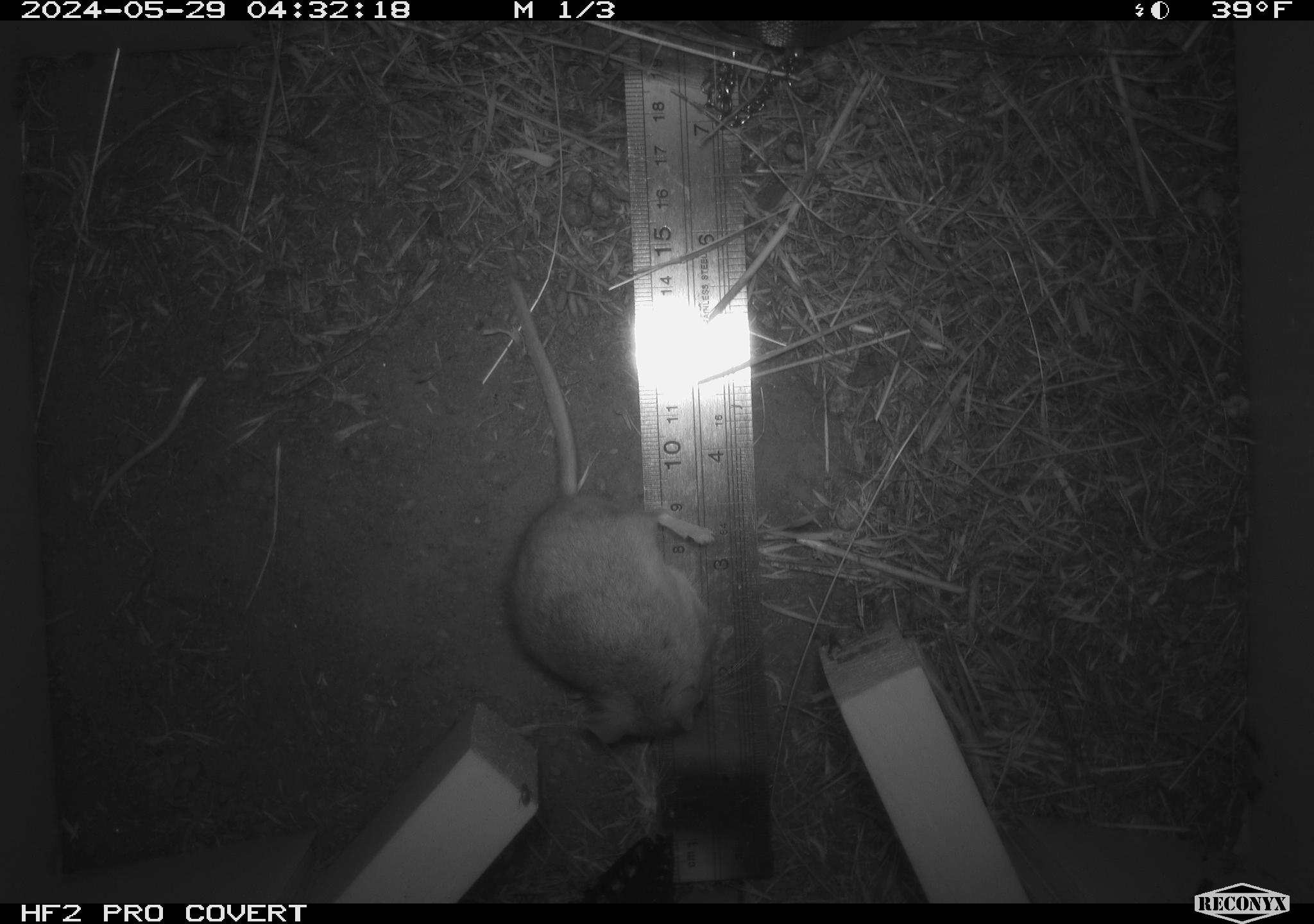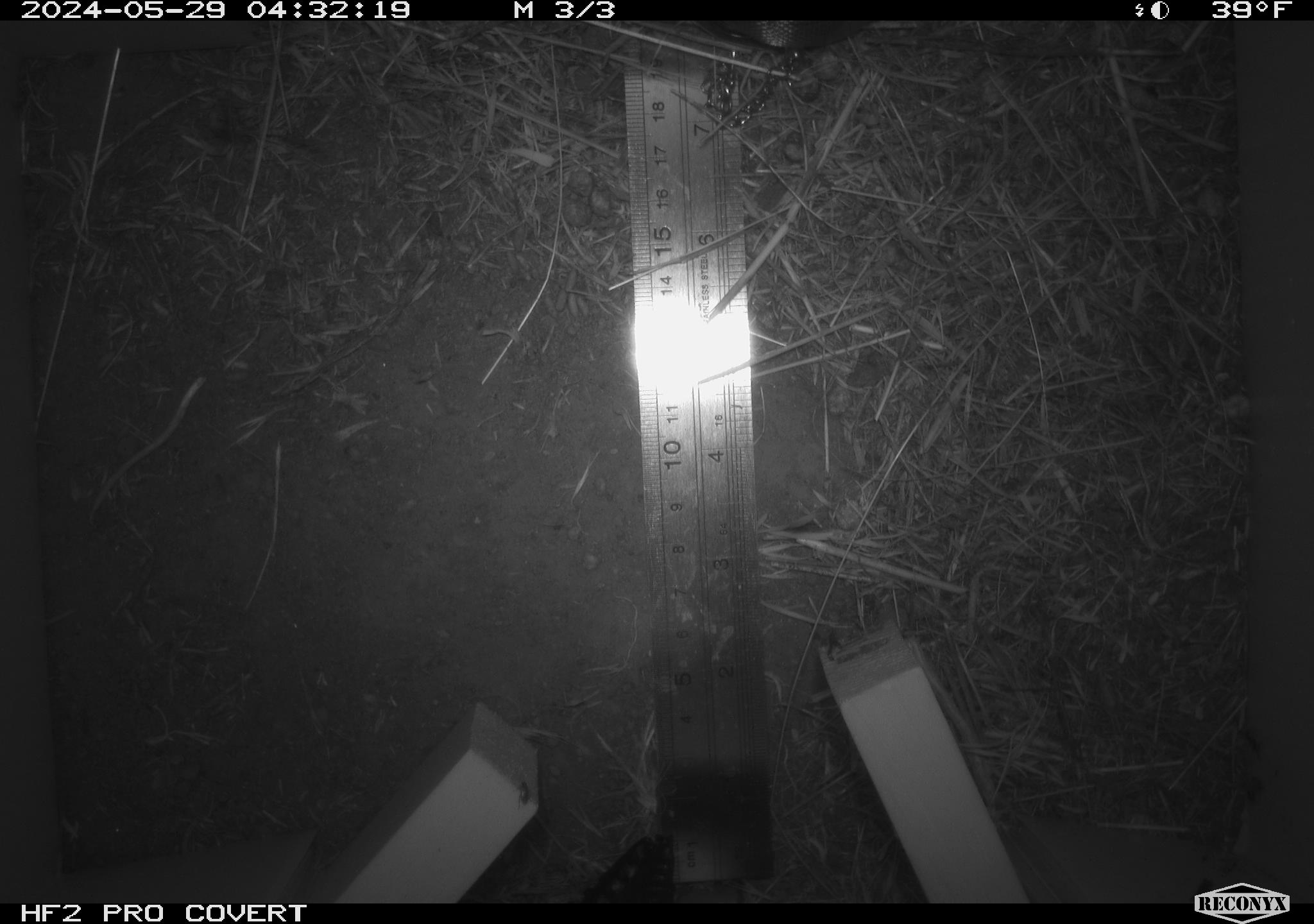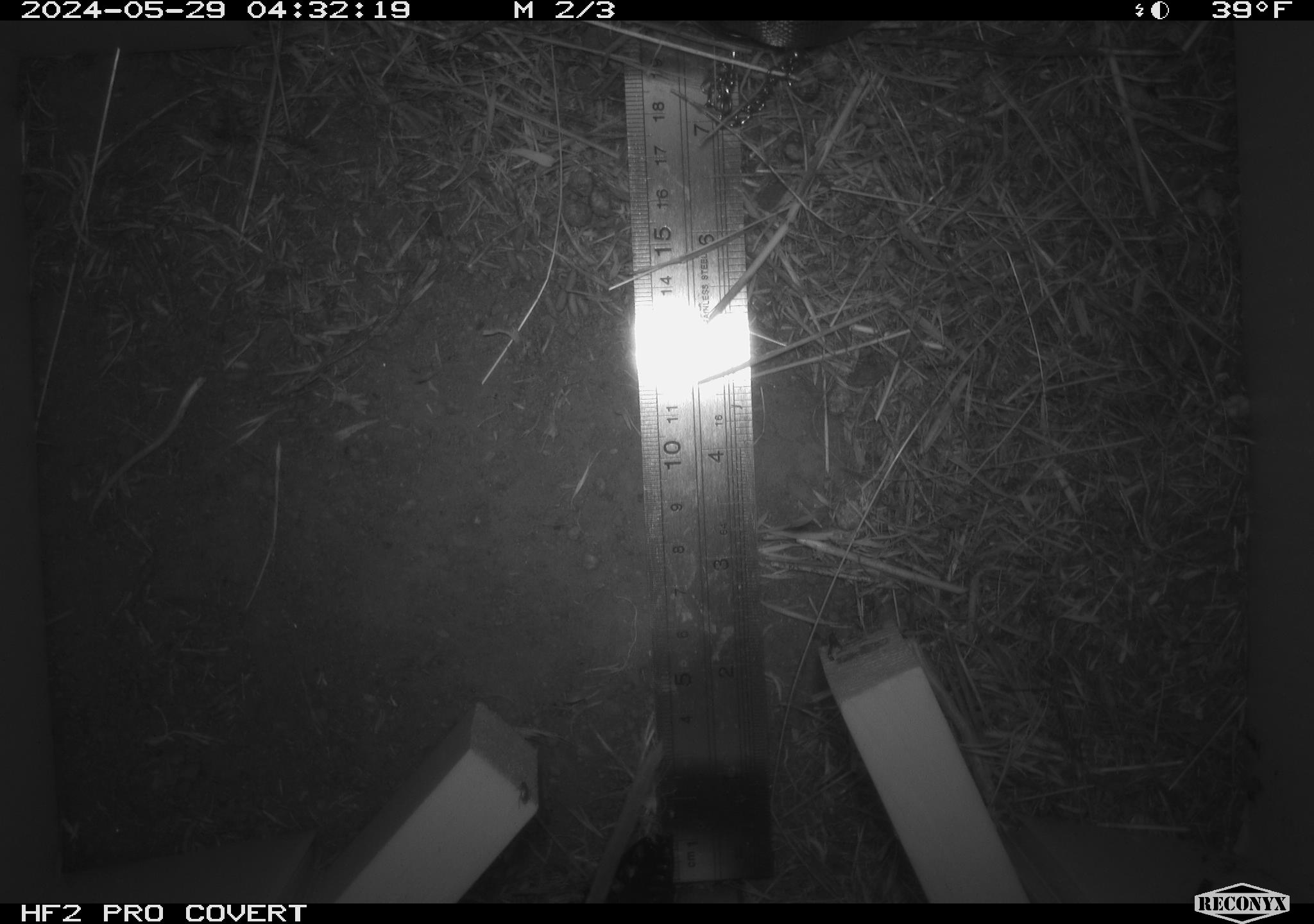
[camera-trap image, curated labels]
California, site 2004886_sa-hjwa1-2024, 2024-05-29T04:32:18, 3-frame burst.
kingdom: Animalia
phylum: Chordata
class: Mammalia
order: Rodentia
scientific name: Rodentia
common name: rodent